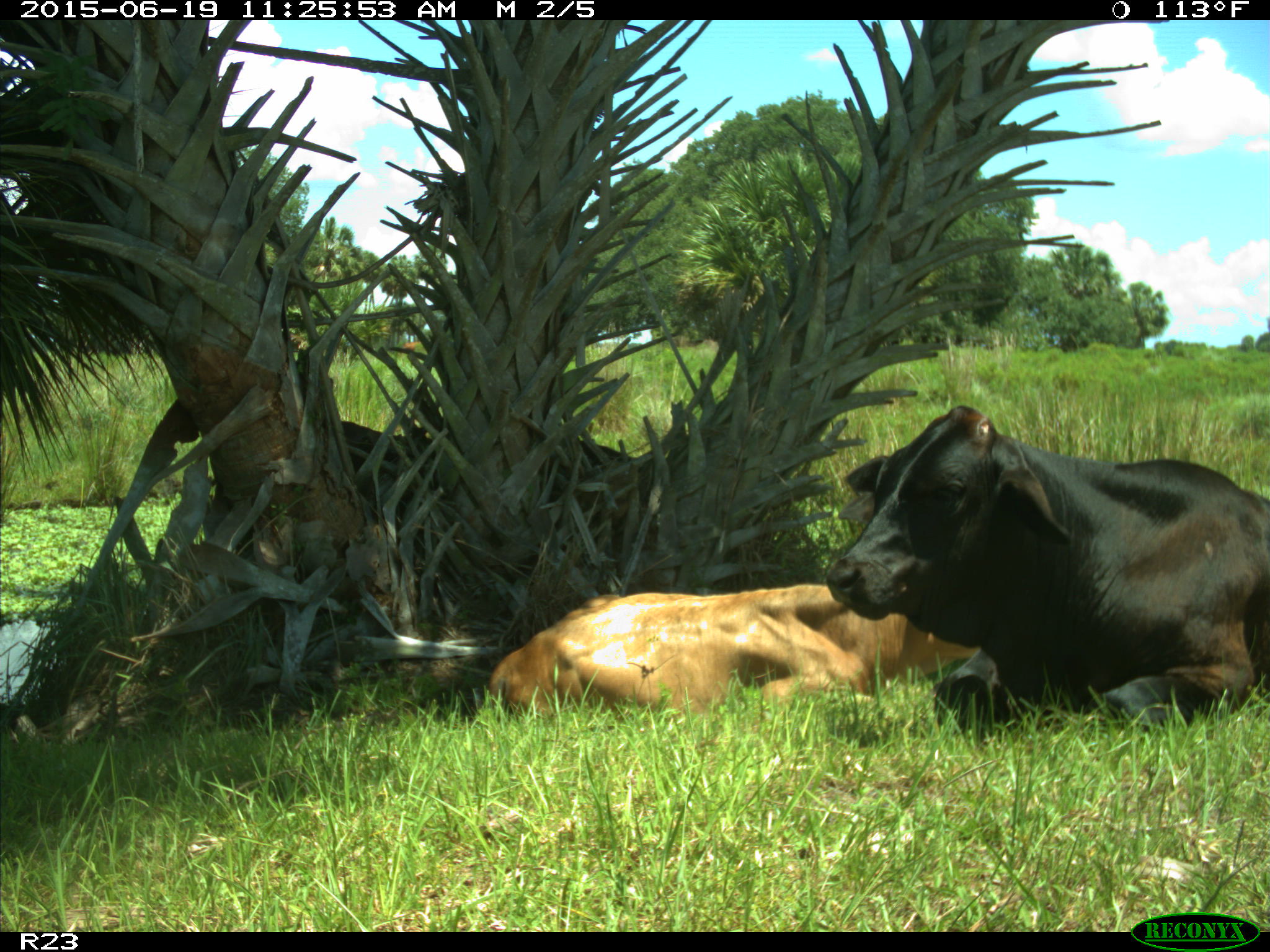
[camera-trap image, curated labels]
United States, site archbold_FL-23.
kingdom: Animalia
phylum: Chordata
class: Mammalia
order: Artiodactyla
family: Bovidae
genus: Bos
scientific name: Bos taurus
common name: domestic cow